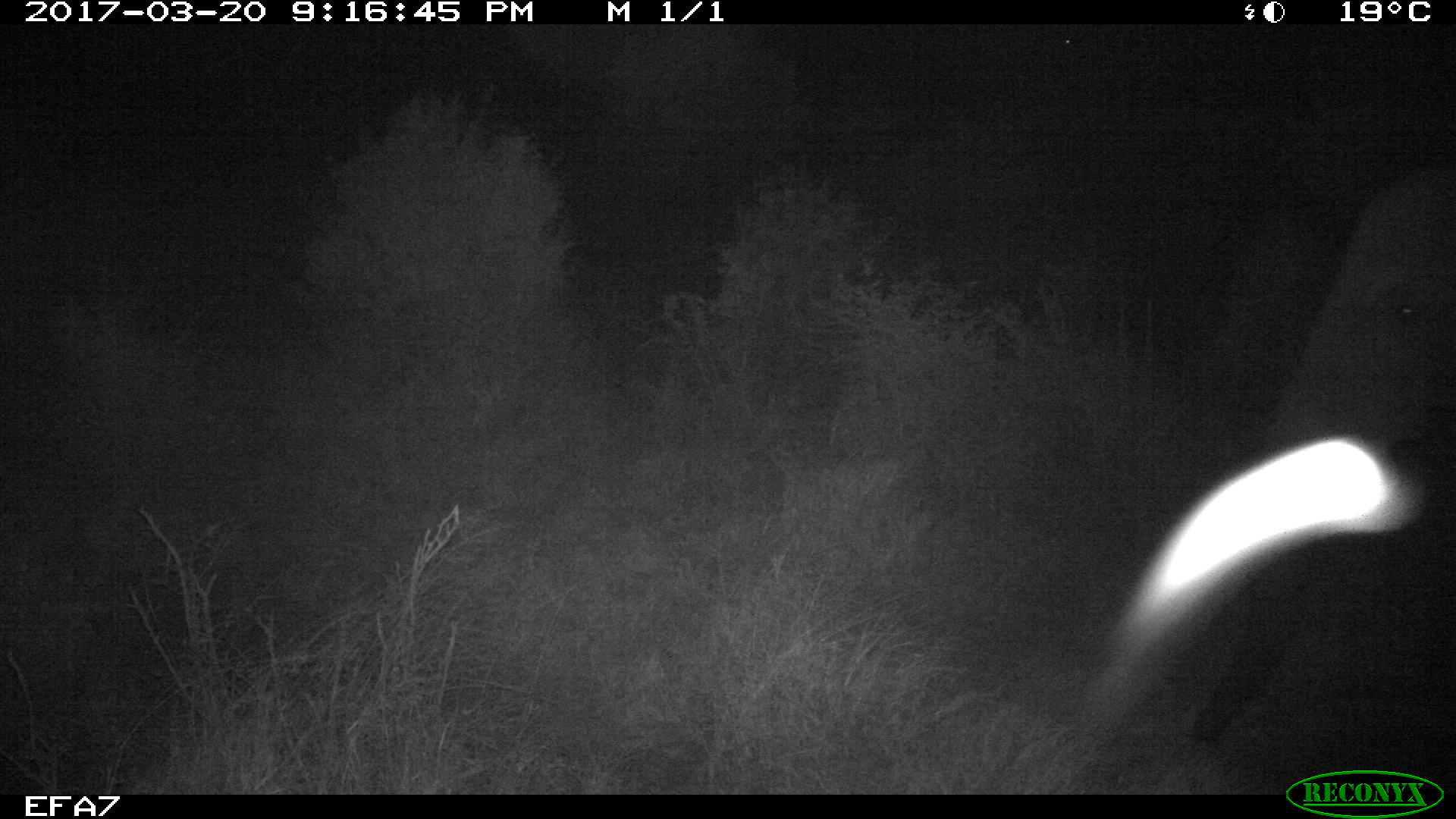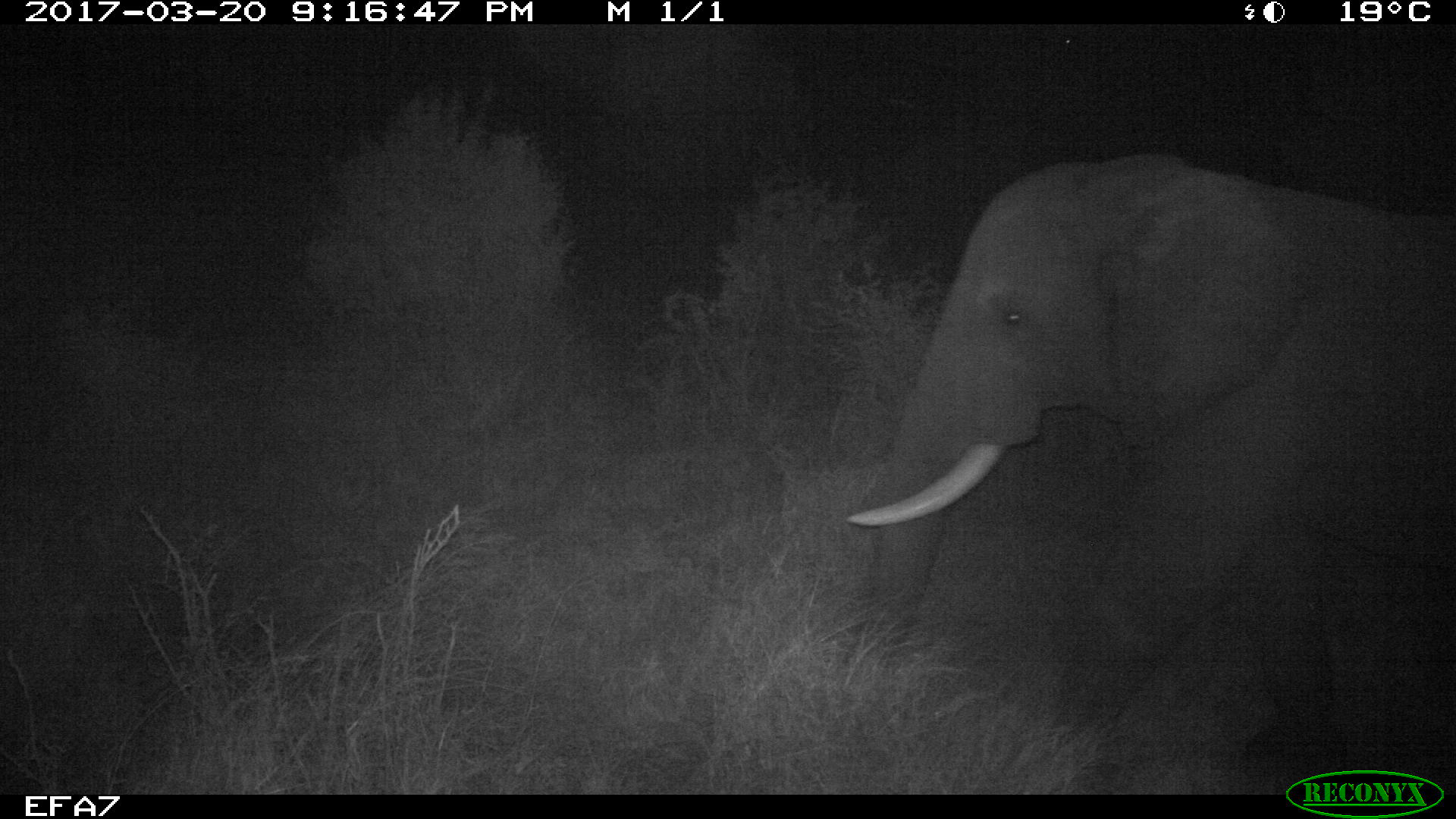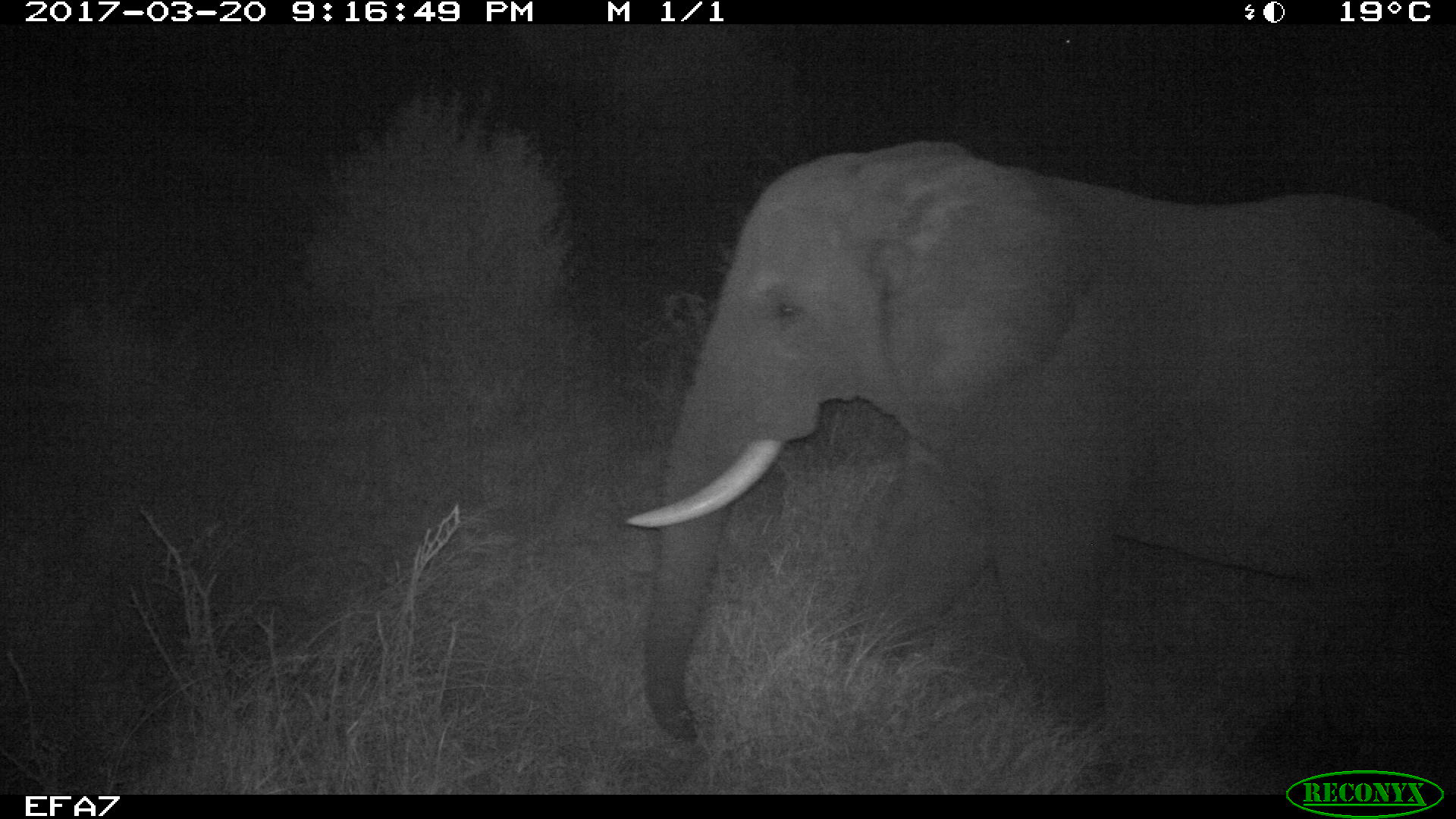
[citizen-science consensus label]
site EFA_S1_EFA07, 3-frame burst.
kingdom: Animalia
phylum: Chordata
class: Mammalia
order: Proboscidea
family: Elephantidae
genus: Loxodonta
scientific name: Loxodonta africana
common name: african bush elephant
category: elephant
Elephant (african bush elephant) (Loxodonta africana), count 1. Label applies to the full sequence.